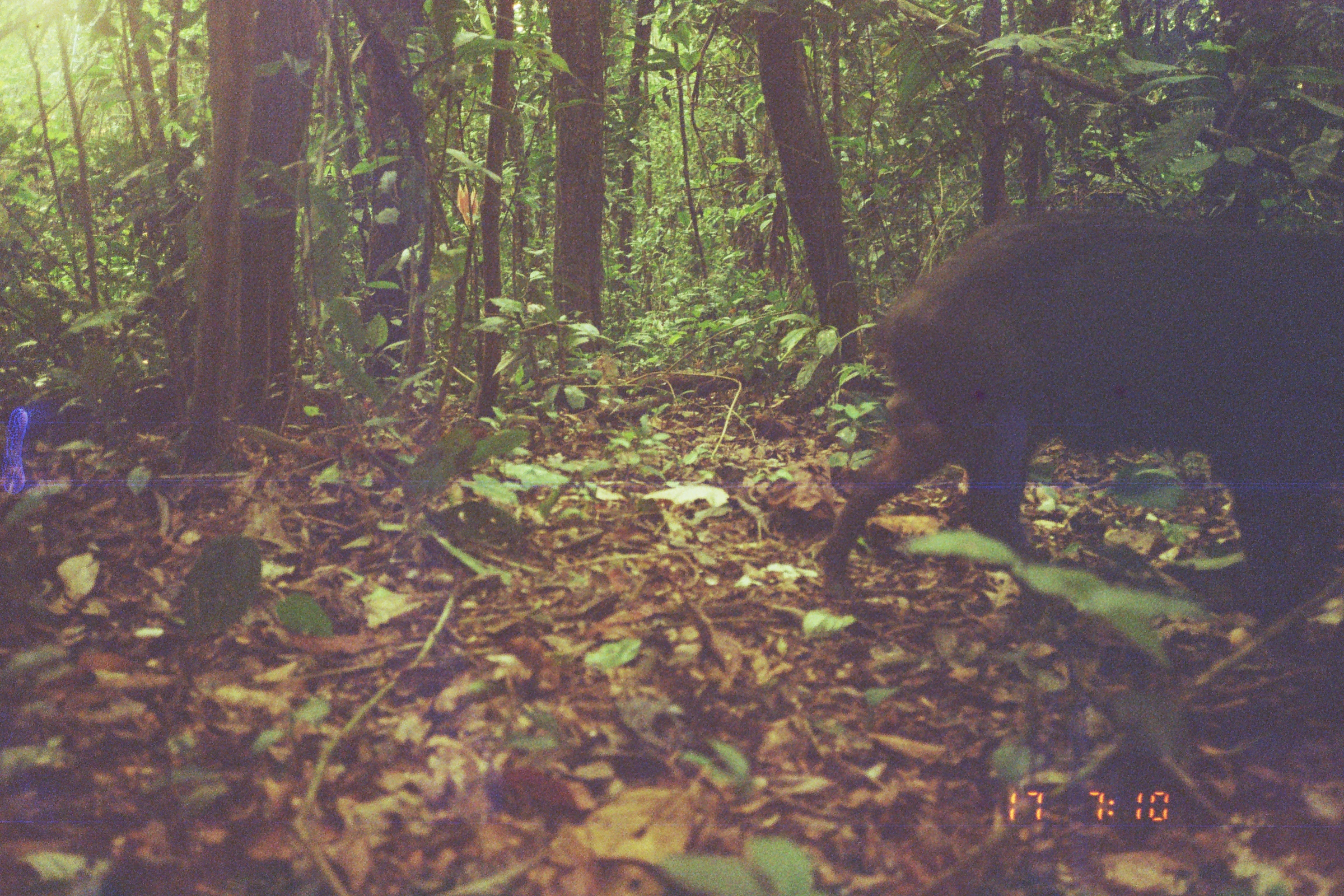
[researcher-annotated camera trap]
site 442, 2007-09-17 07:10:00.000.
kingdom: Animalia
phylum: Chordata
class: Mammalia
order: Artiodactyla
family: Tayassuidae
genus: Tayassu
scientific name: Tayassu pecari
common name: white-lipped peccary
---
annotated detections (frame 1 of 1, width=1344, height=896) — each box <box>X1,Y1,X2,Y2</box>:
tayassu pecari: <box>812,207,1344,634</box>